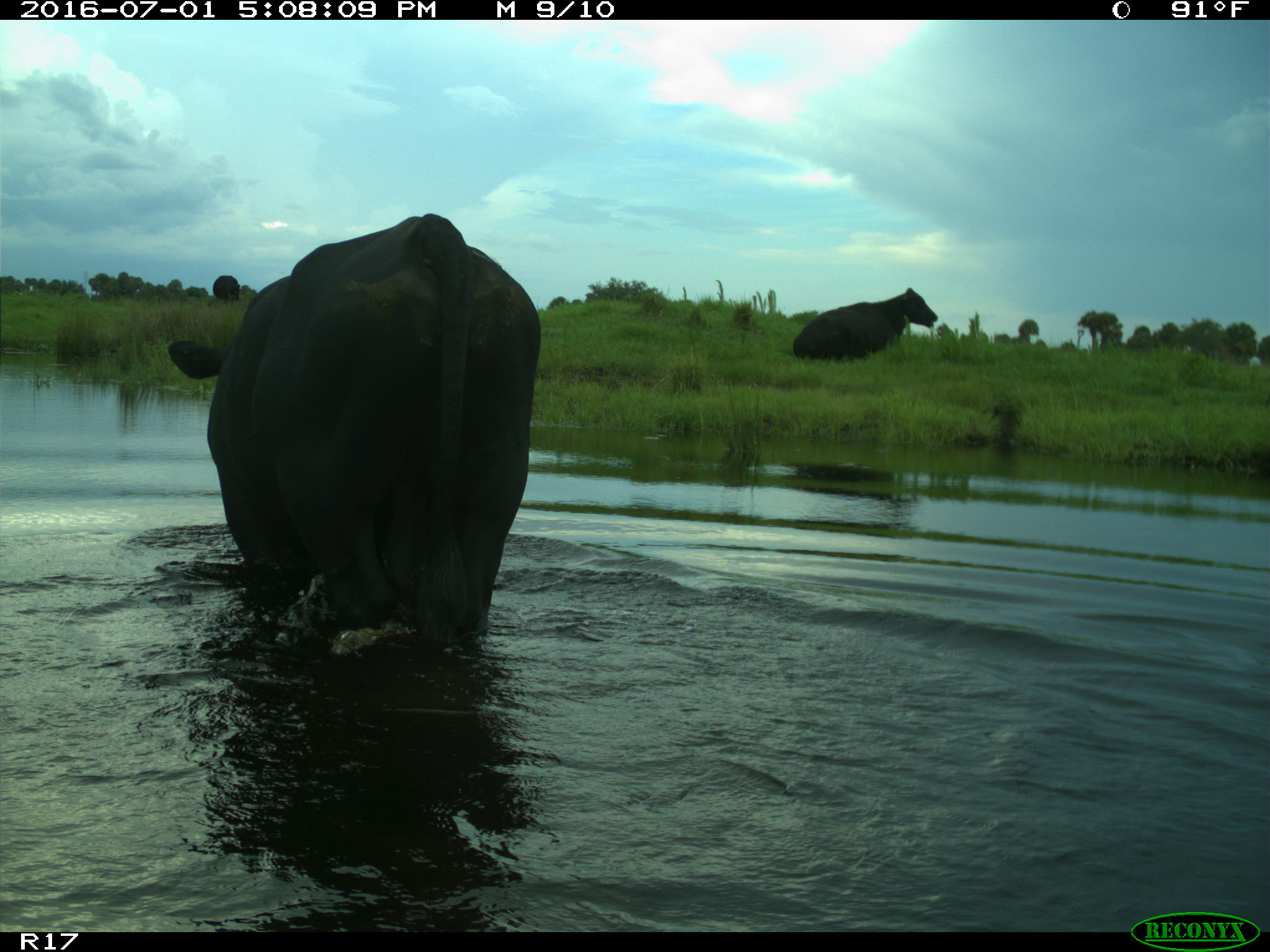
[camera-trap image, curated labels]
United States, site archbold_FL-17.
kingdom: Animalia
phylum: Chordata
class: Mammalia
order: Artiodactyla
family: Bovidae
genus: Bos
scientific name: Bos taurus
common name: domestic cow